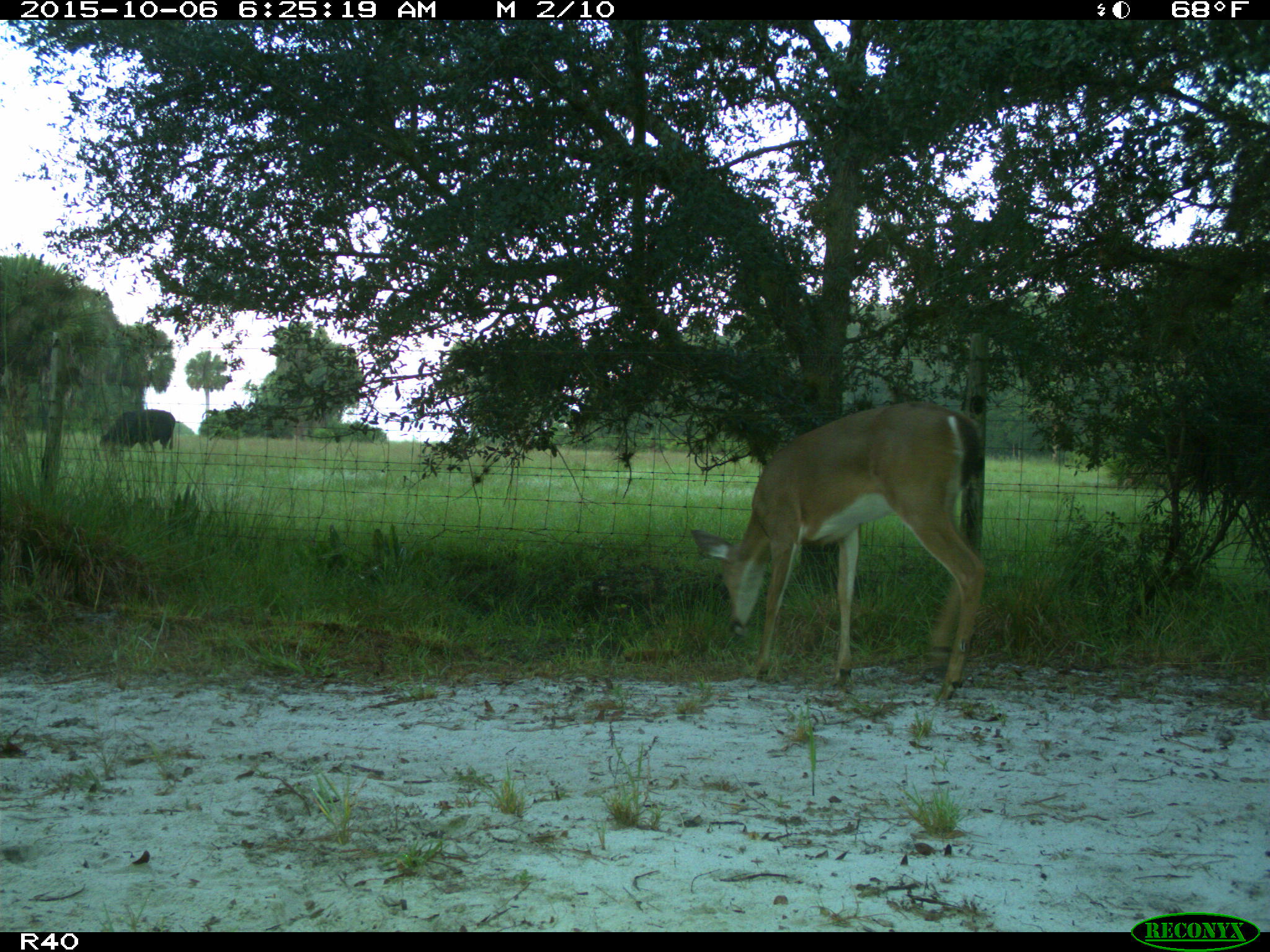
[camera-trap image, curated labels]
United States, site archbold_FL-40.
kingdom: Animalia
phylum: Chordata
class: Mammalia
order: Artiodactyla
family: Bovidae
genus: Bos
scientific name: Bos taurus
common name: domestic cow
Bos taurus (domestic cow).